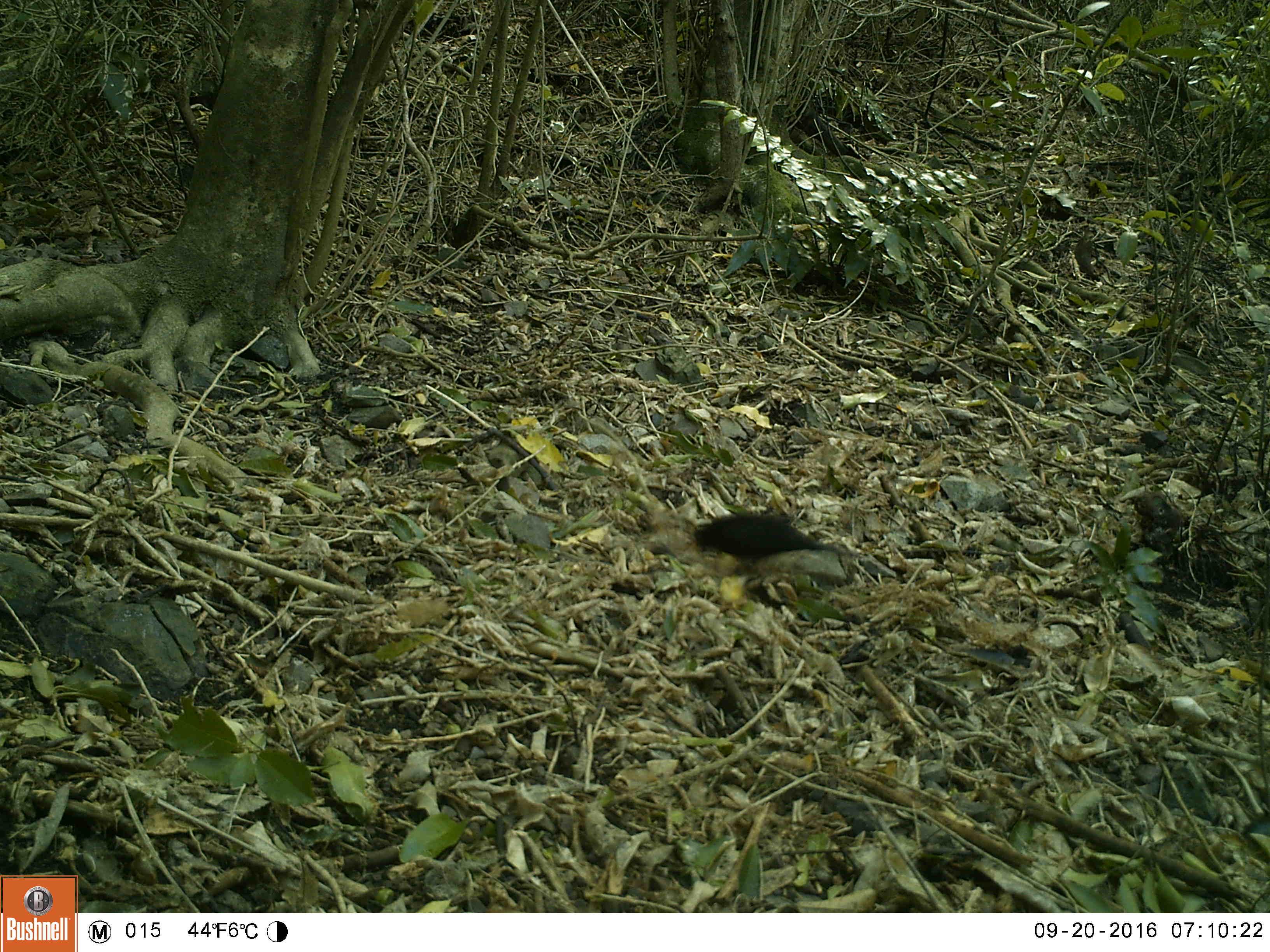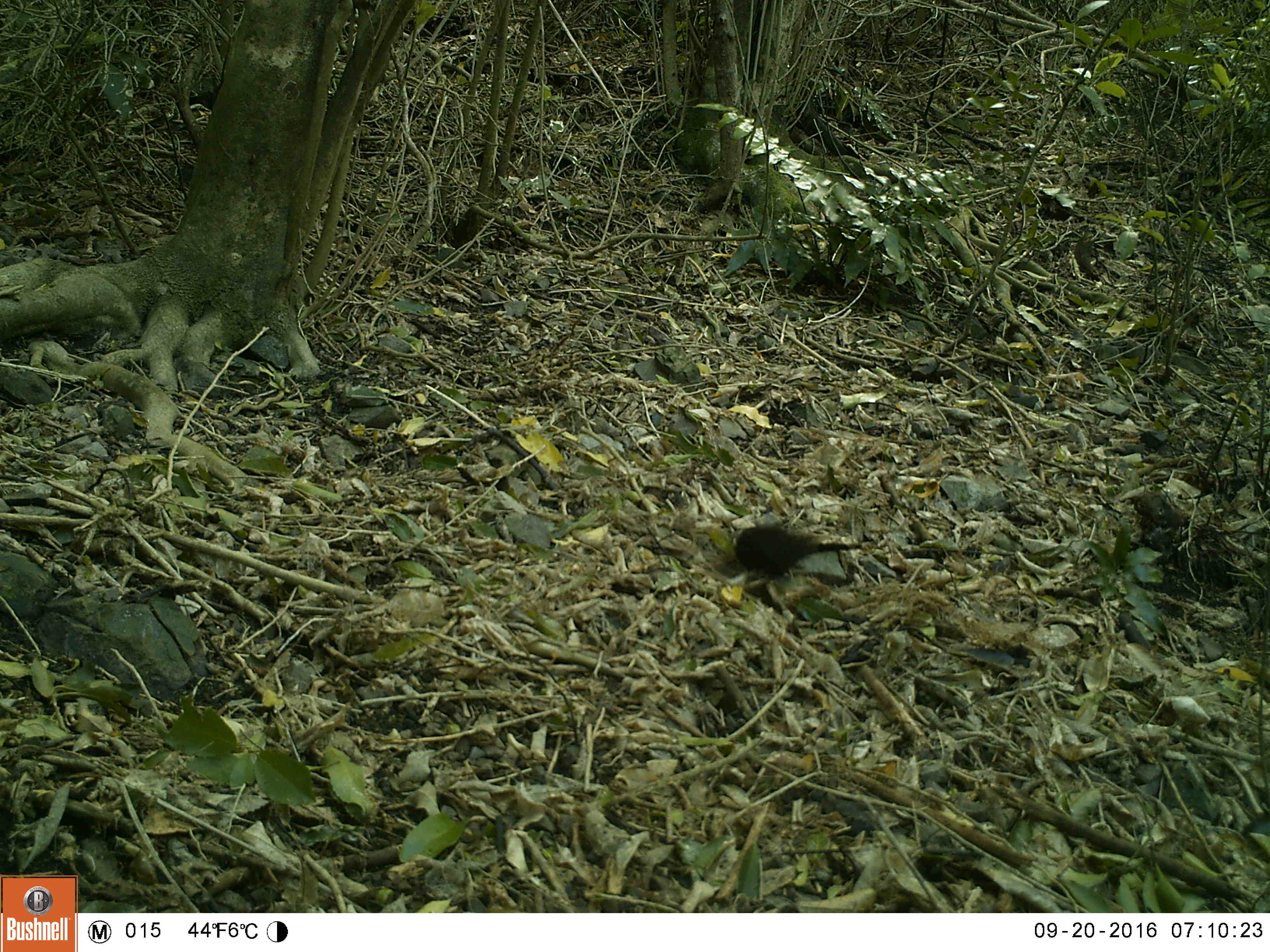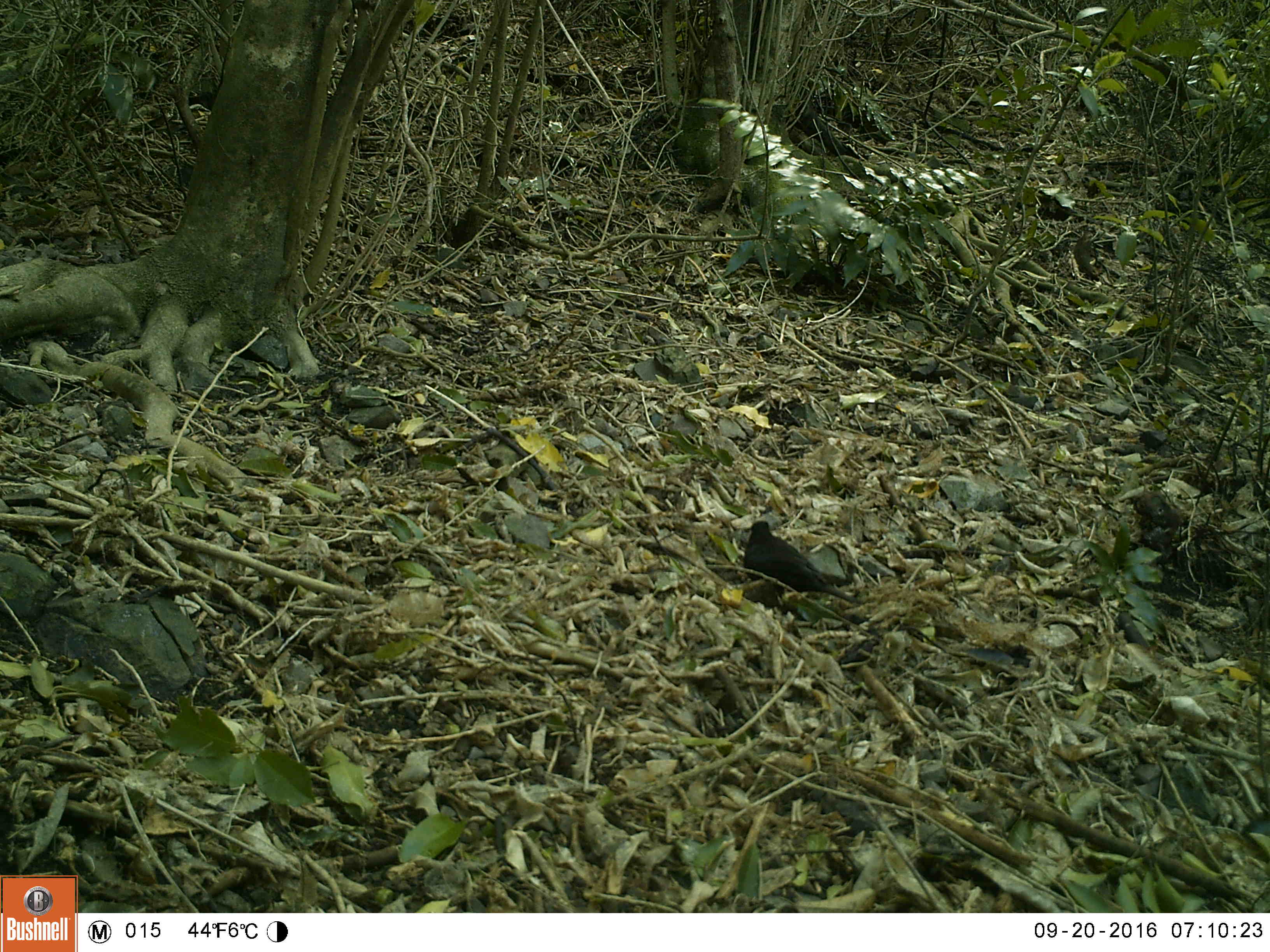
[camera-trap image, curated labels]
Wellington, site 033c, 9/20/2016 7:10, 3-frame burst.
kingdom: Animalia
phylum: Chordata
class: Aves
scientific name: Aves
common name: bird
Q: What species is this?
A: Bird (Aves).